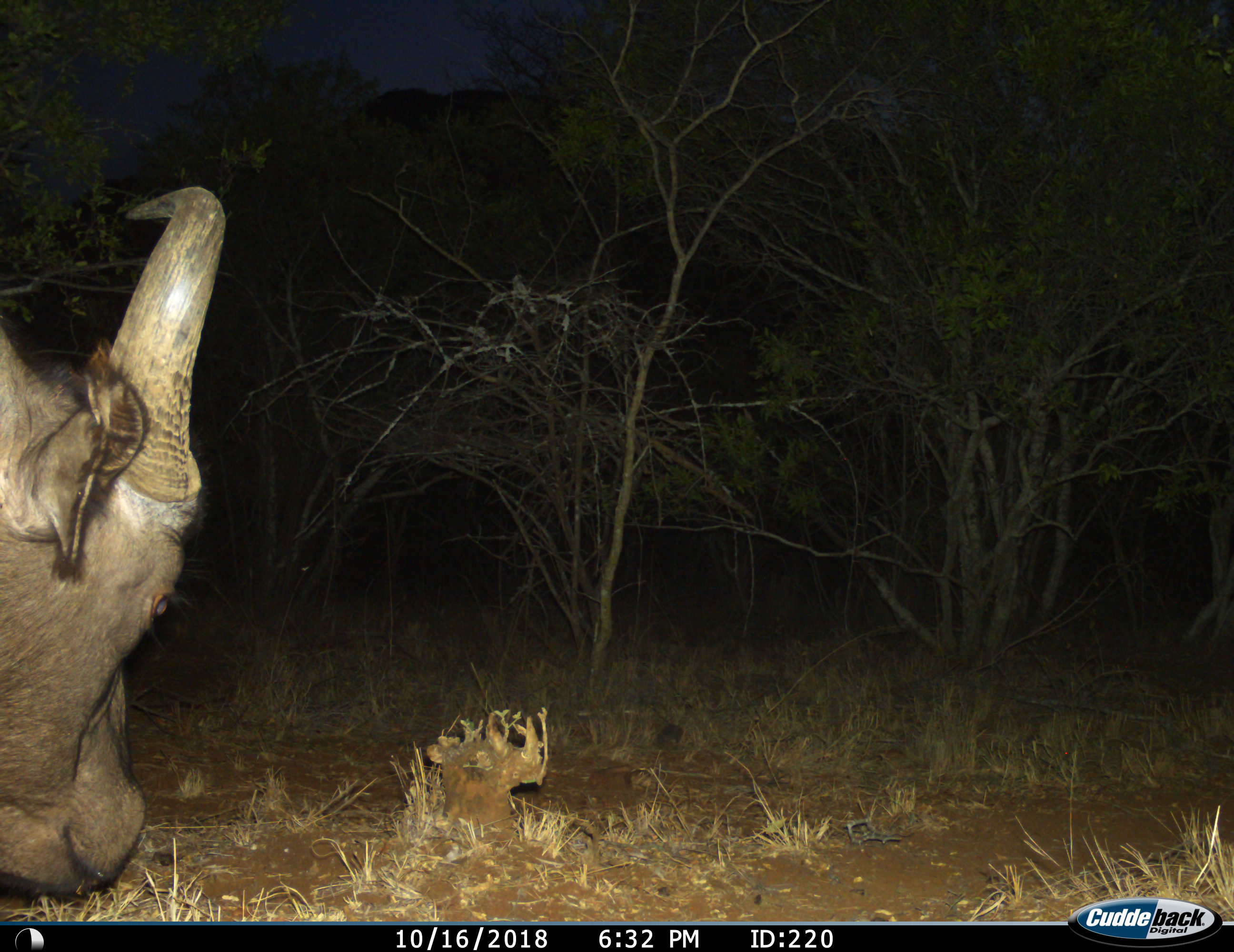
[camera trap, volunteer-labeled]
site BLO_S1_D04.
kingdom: Animalia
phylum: Chordata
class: Mammalia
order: Artiodactyla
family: Bovidae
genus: Syncerus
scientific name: Syncerus caffer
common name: african buffalo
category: buffalo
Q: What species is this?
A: Buffalo (african buffalo) (Syncerus caffer).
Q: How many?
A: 1.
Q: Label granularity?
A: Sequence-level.